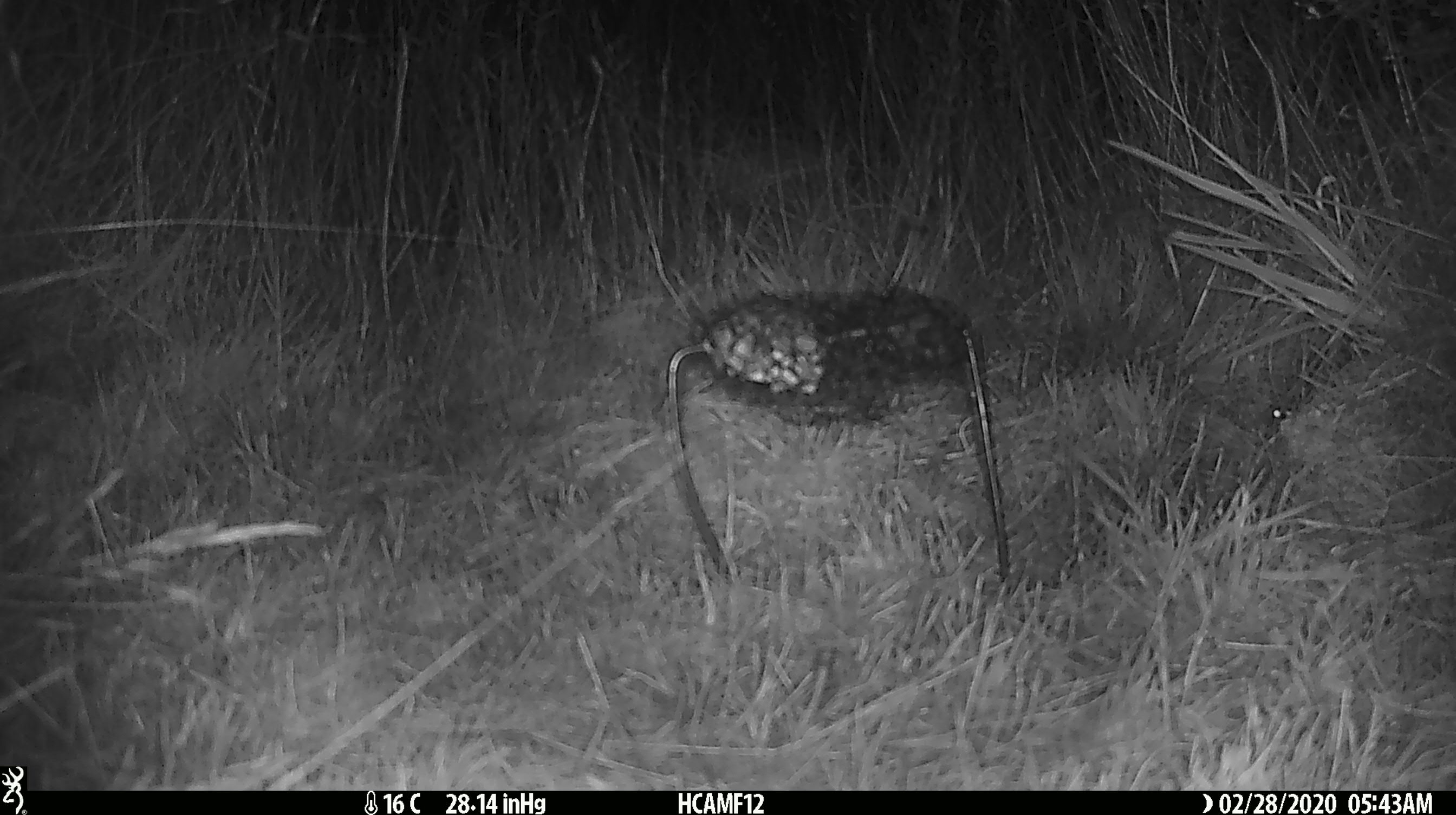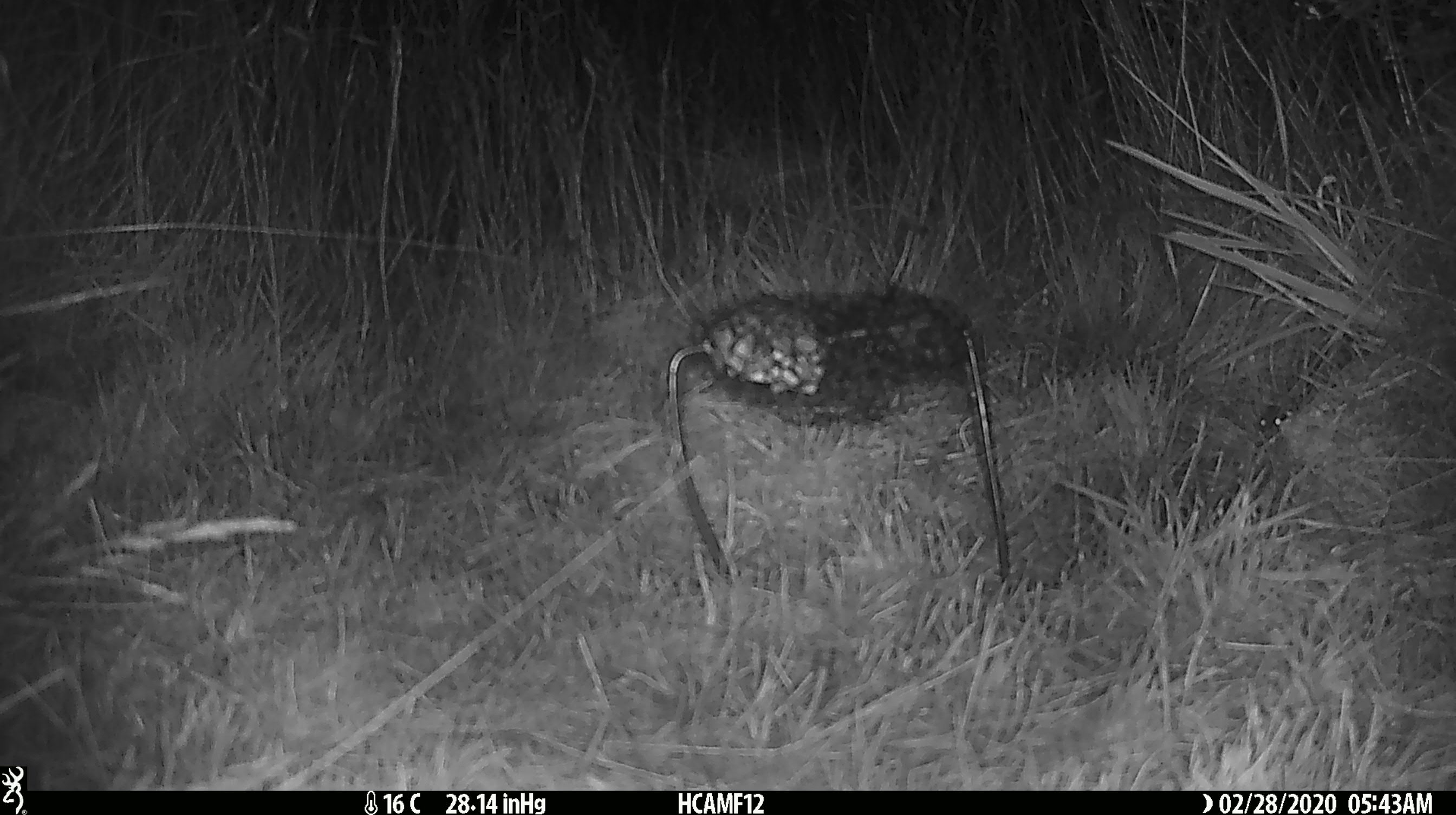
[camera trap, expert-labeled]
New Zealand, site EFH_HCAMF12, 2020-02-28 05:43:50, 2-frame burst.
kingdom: Animalia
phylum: Chordata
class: Mammalia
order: Rodentia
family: Muridae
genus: Mus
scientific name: Mus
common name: mouse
Mouse (Mus).